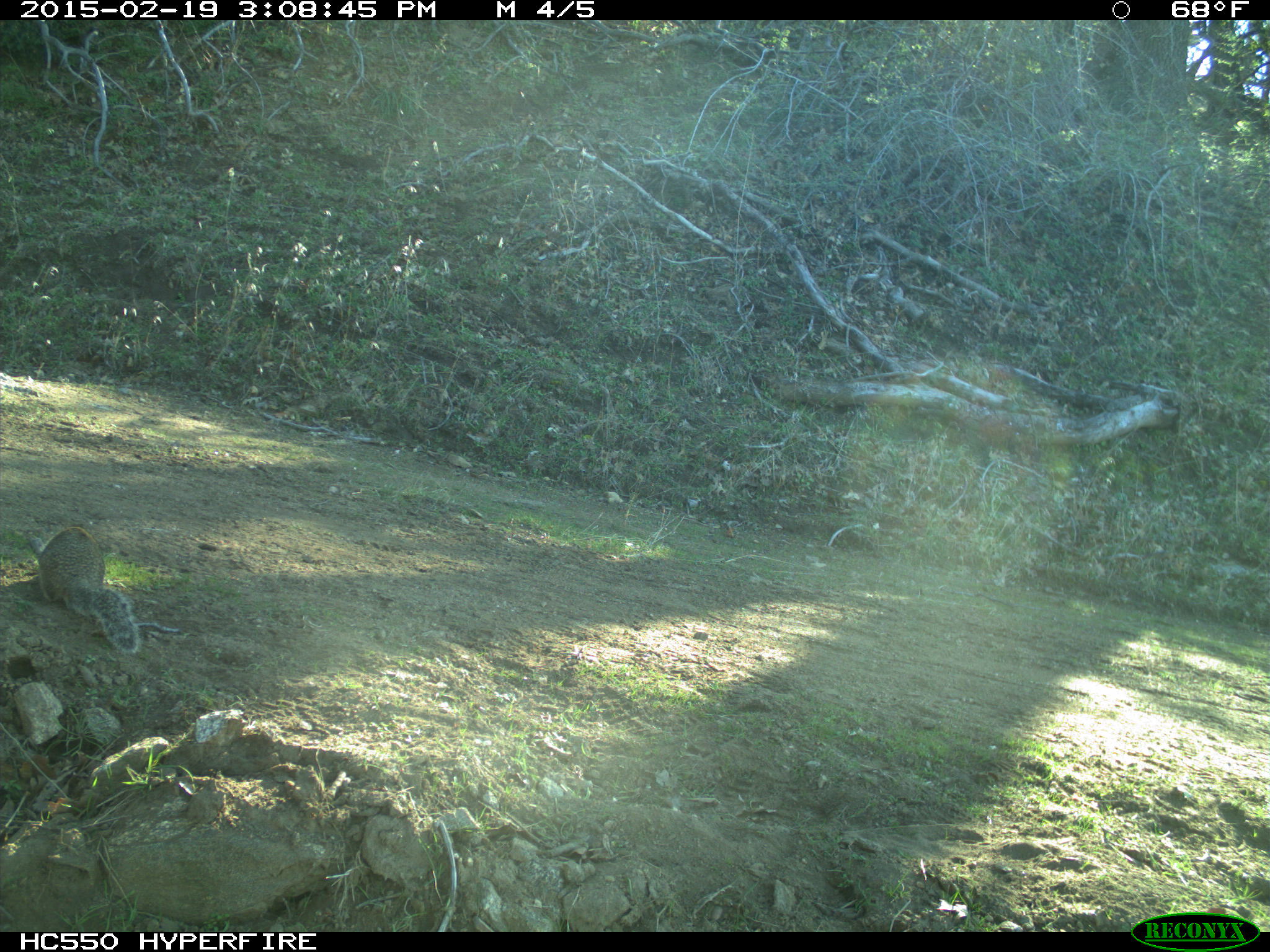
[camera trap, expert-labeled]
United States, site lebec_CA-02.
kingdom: Animalia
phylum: Chordata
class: Mammalia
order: Rodentia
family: Sciuridae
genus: Otospermophilus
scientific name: Otospermophilus beecheyi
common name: california ground squirrel